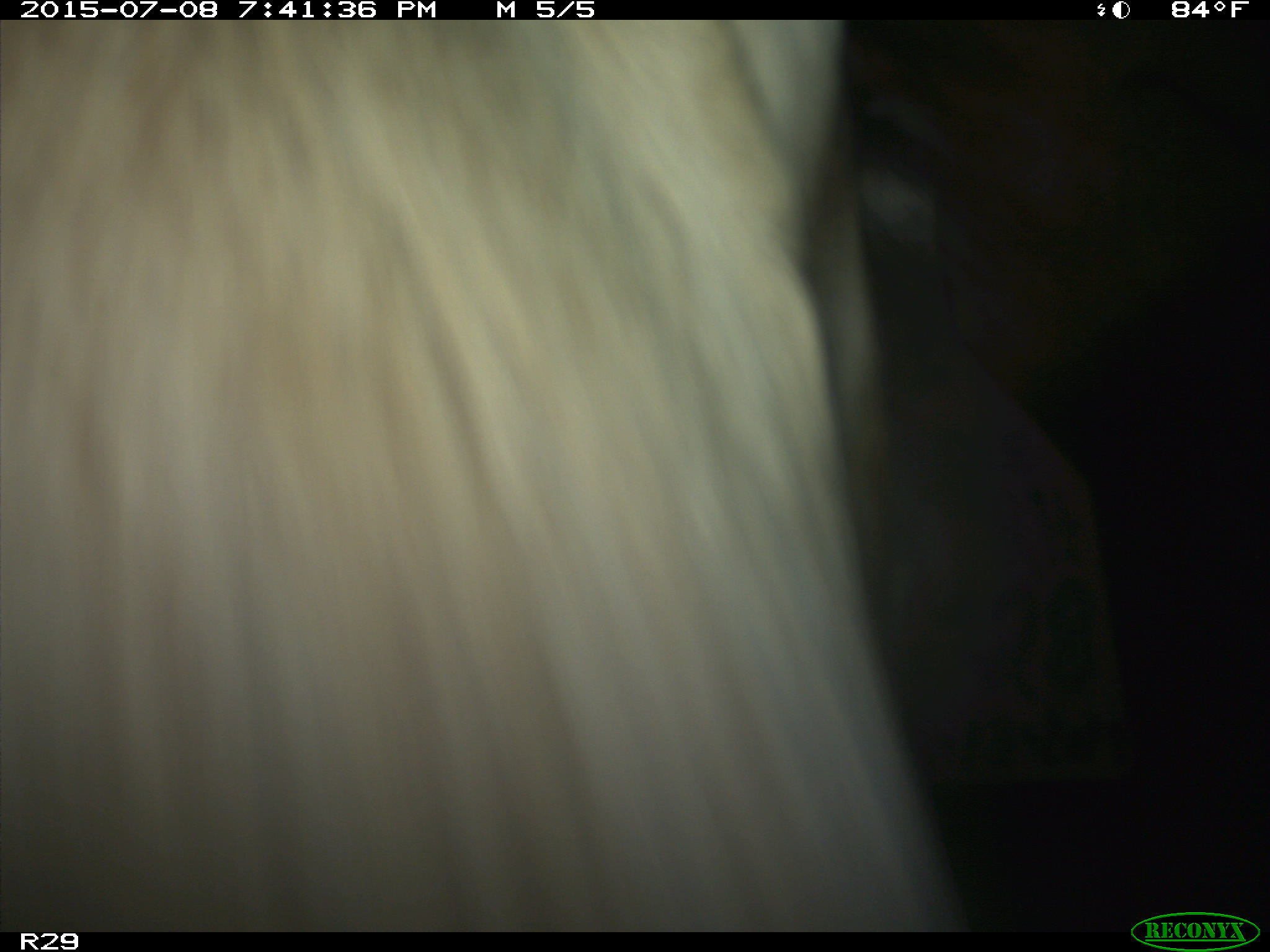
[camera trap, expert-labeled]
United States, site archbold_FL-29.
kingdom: Animalia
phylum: Chordata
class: Mammalia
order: Artiodactyla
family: Bovidae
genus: Bos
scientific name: Bos taurus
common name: domestic cow